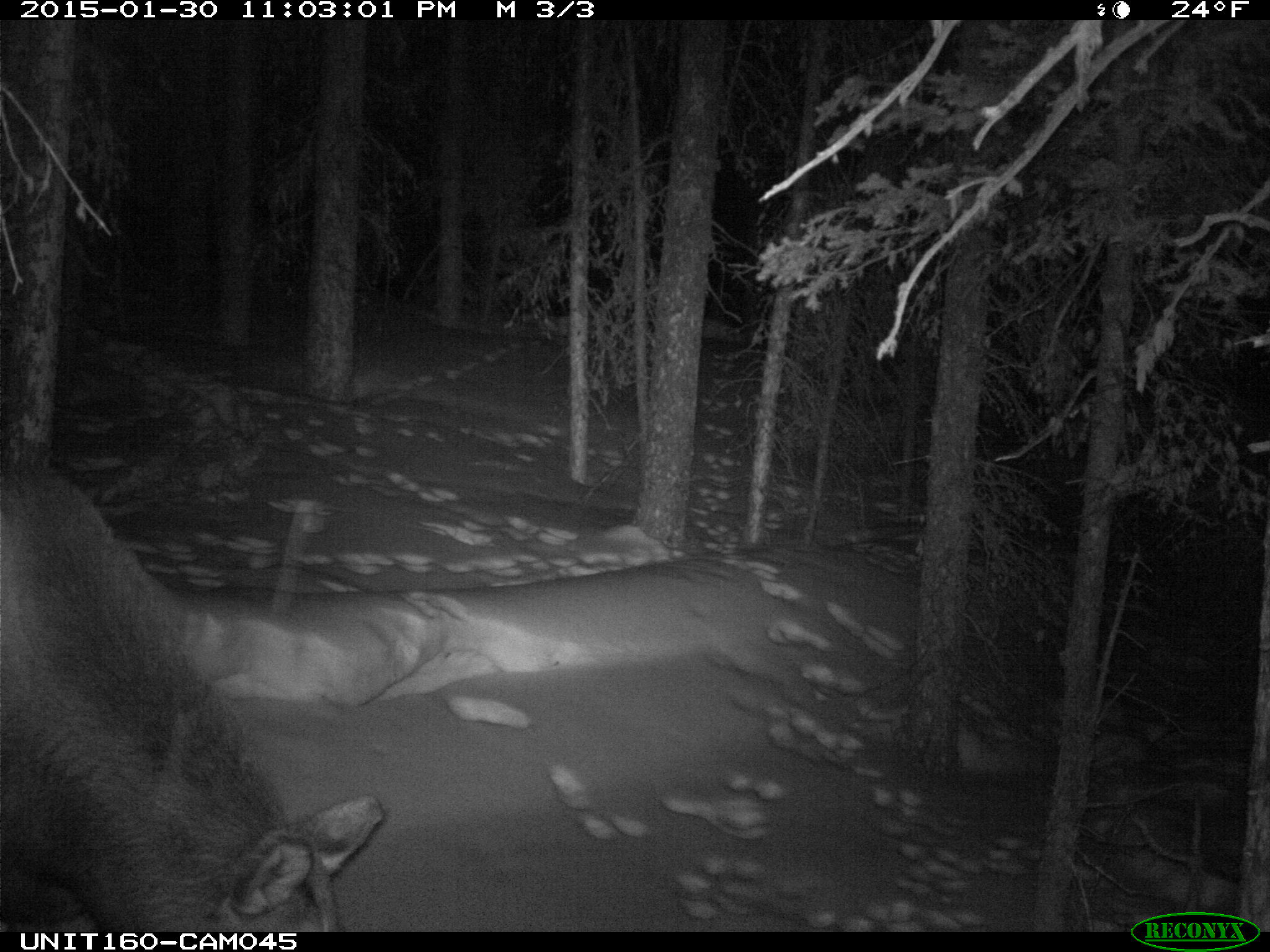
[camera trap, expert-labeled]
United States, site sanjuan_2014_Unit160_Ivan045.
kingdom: Animalia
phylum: Chordata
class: Mammalia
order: Artiodactyla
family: Cervidae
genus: Alces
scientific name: Alces alces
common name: moose